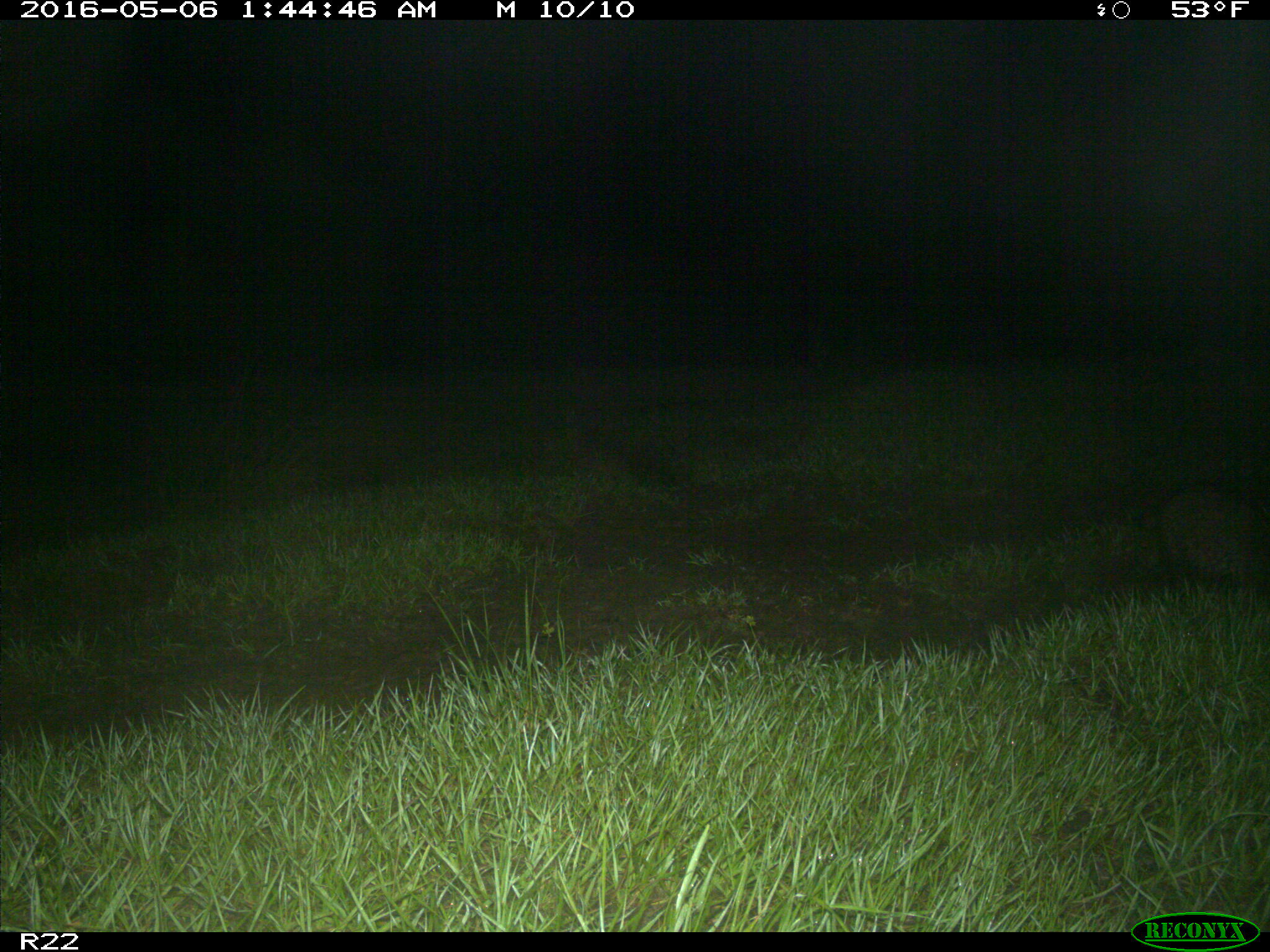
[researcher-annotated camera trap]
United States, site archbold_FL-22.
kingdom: Animalia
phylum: Chordata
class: Mammalia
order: Carnivora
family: Procyonidae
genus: Procyon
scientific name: Procyon lotor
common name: common raccoon